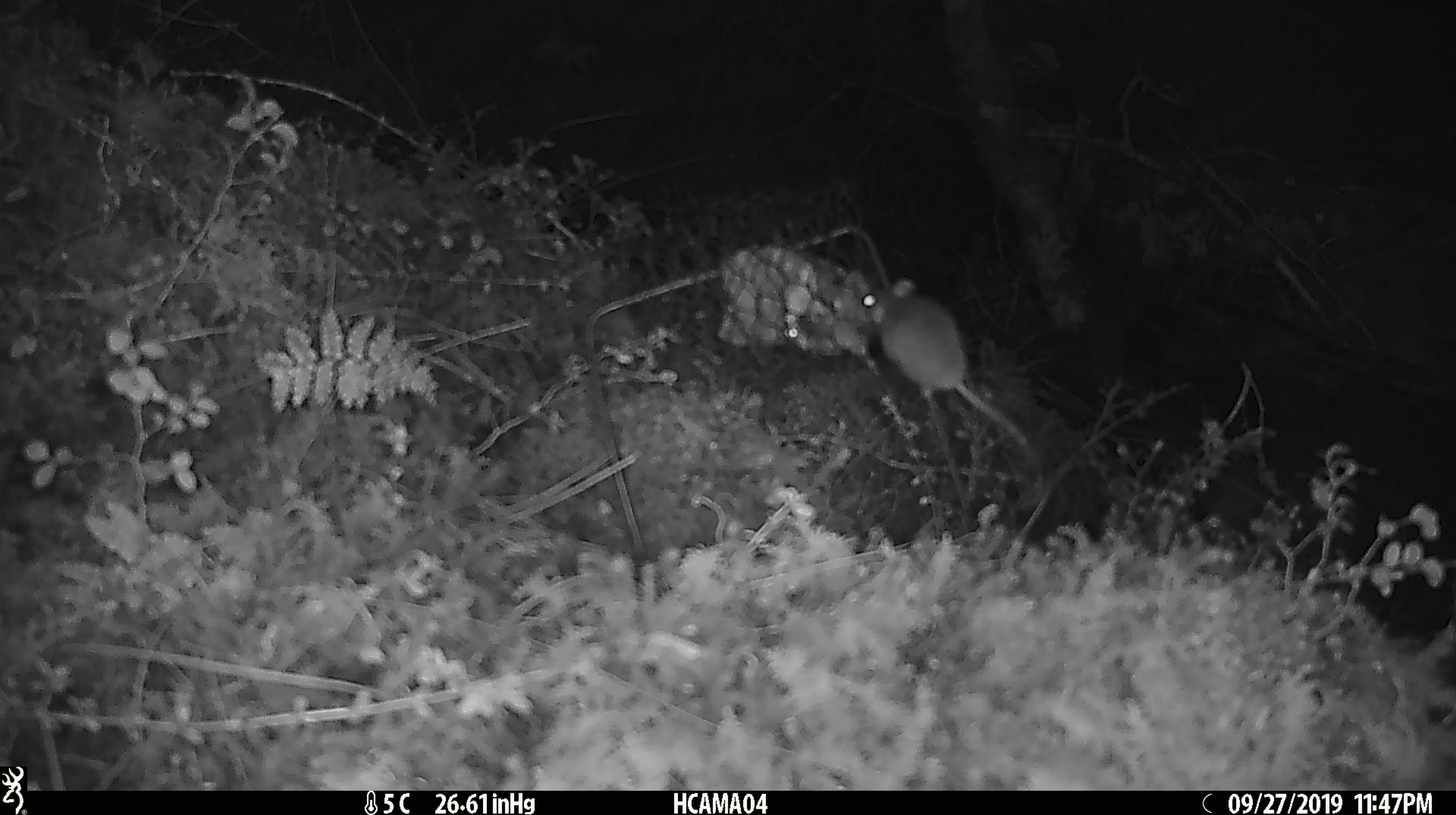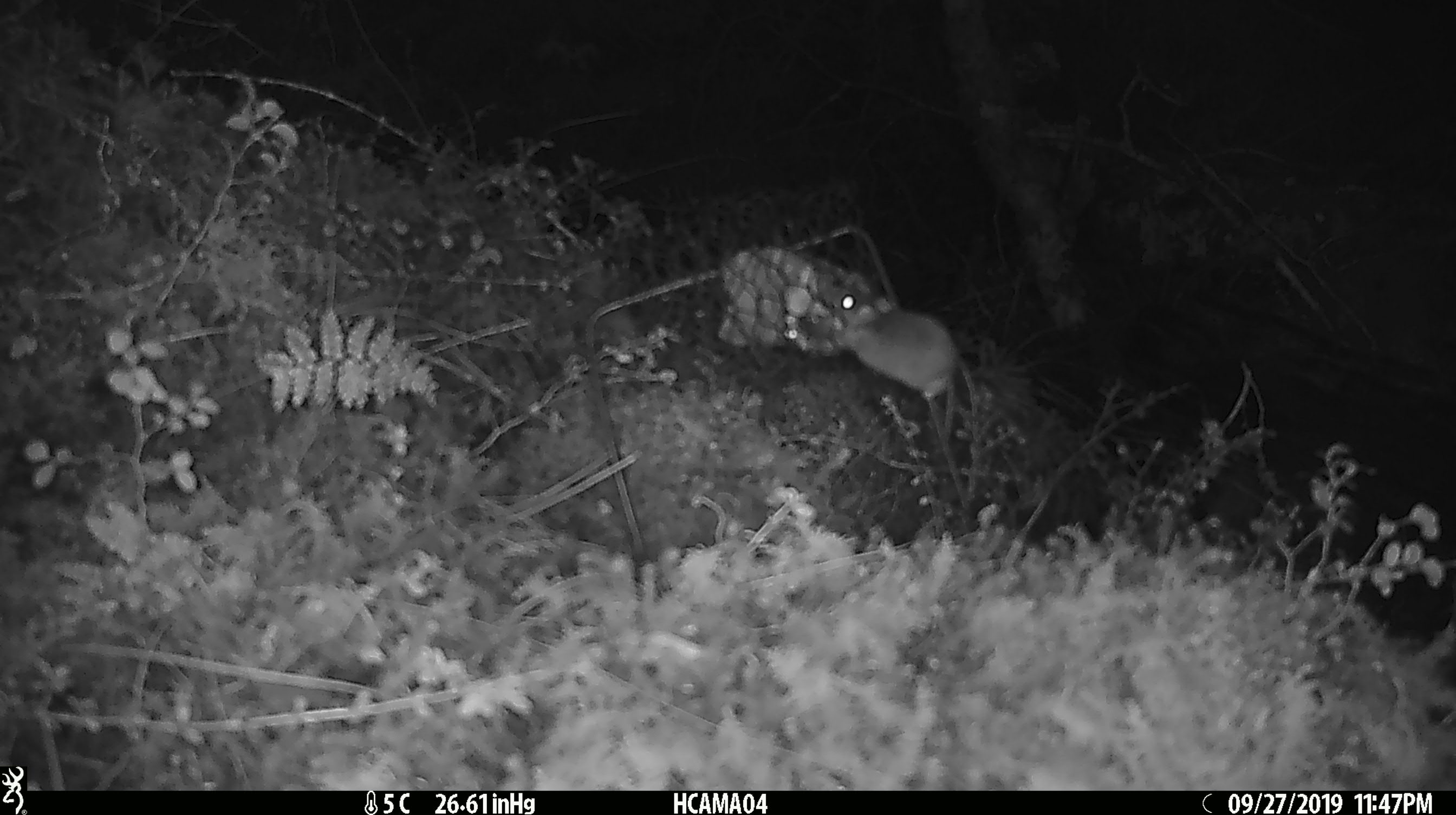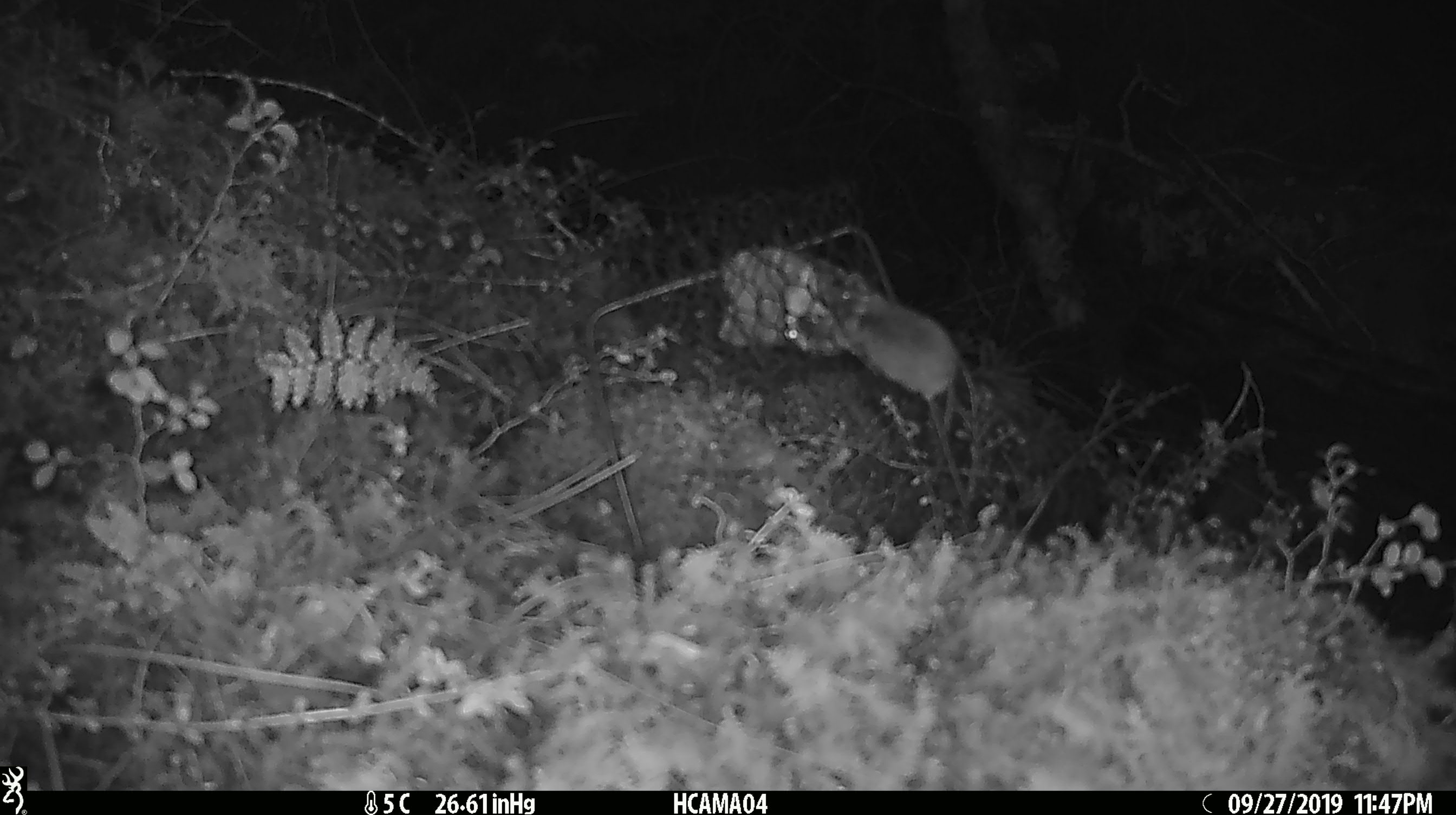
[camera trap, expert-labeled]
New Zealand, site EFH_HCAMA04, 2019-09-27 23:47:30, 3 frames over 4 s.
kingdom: Animalia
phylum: Chordata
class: Mammalia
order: Rodentia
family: Muridae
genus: Mus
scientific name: Mus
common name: mouse